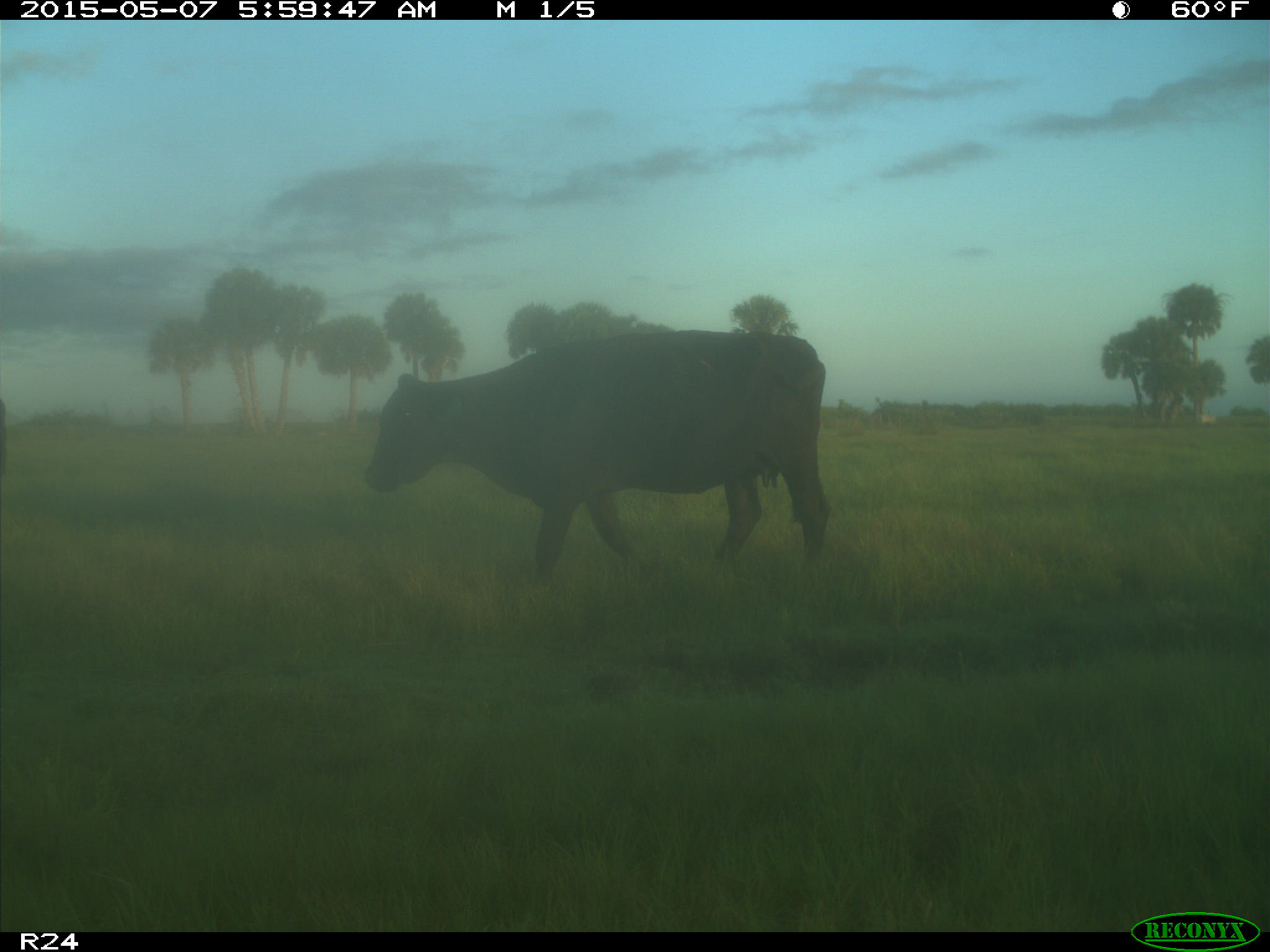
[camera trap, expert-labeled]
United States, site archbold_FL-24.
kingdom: Animalia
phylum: Chordata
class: Mammalia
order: Artiodactyla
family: Bovidae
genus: Bos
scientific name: Bos taurus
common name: domestic cow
Bos taurus (domestic cow).